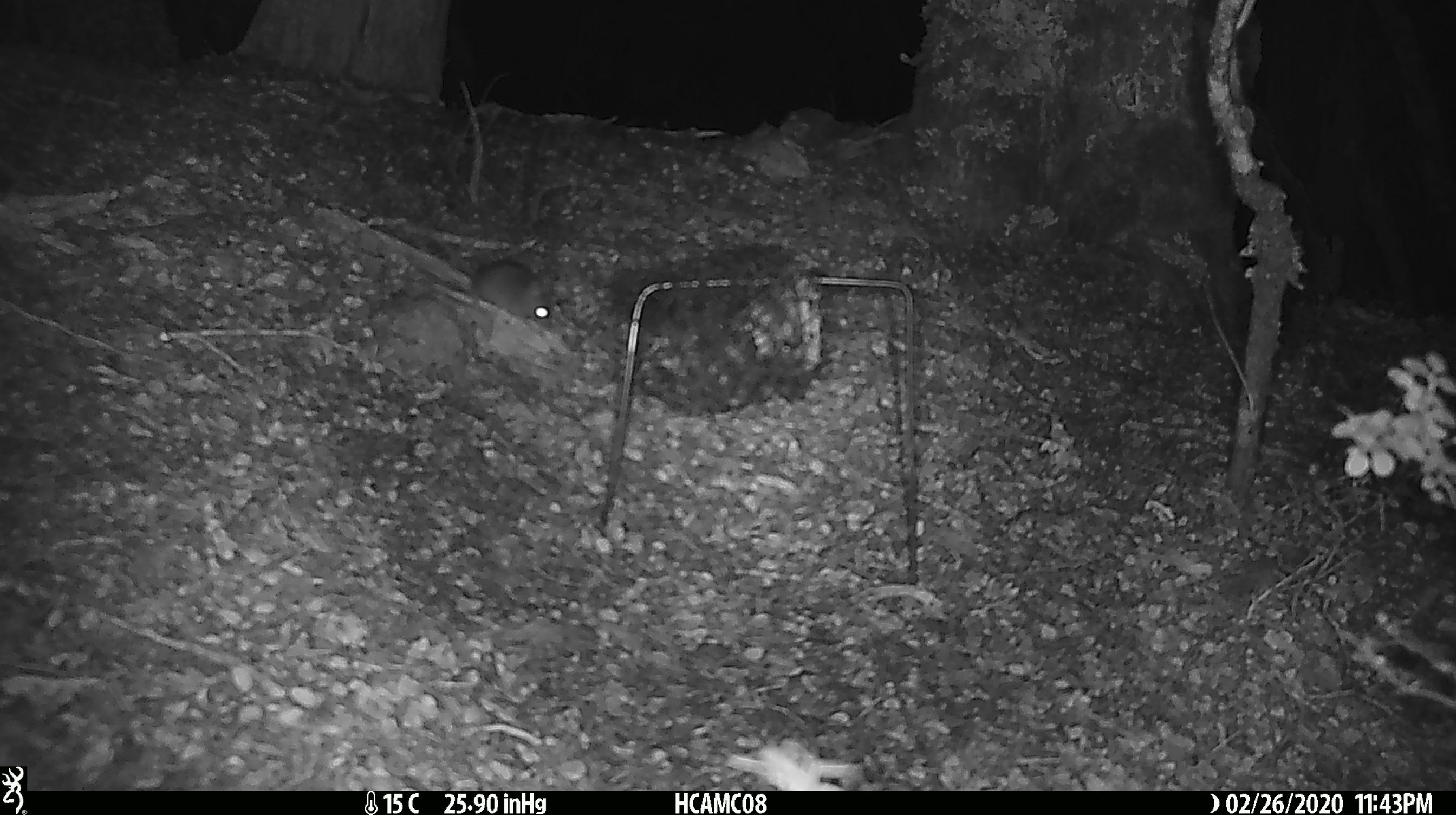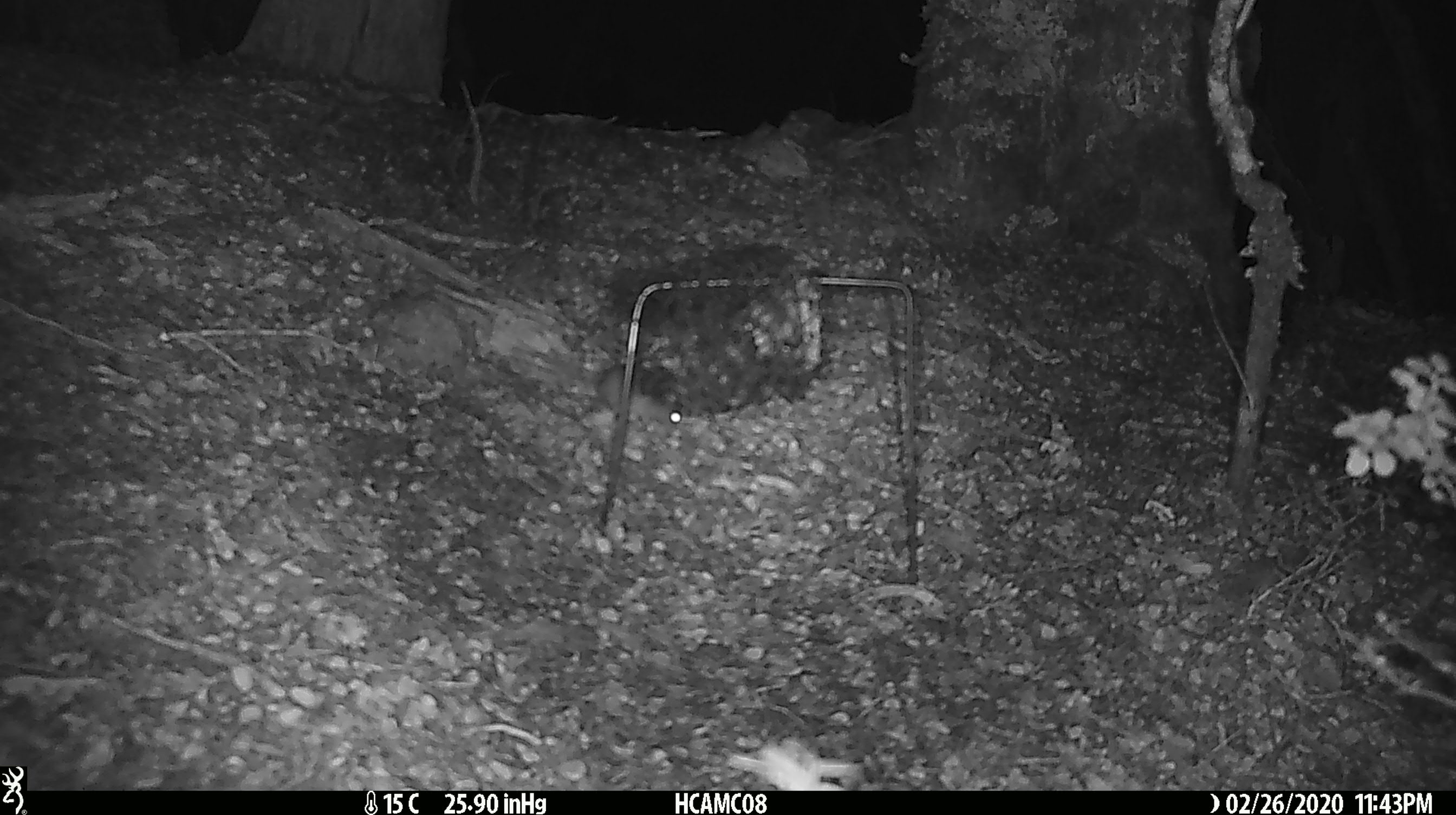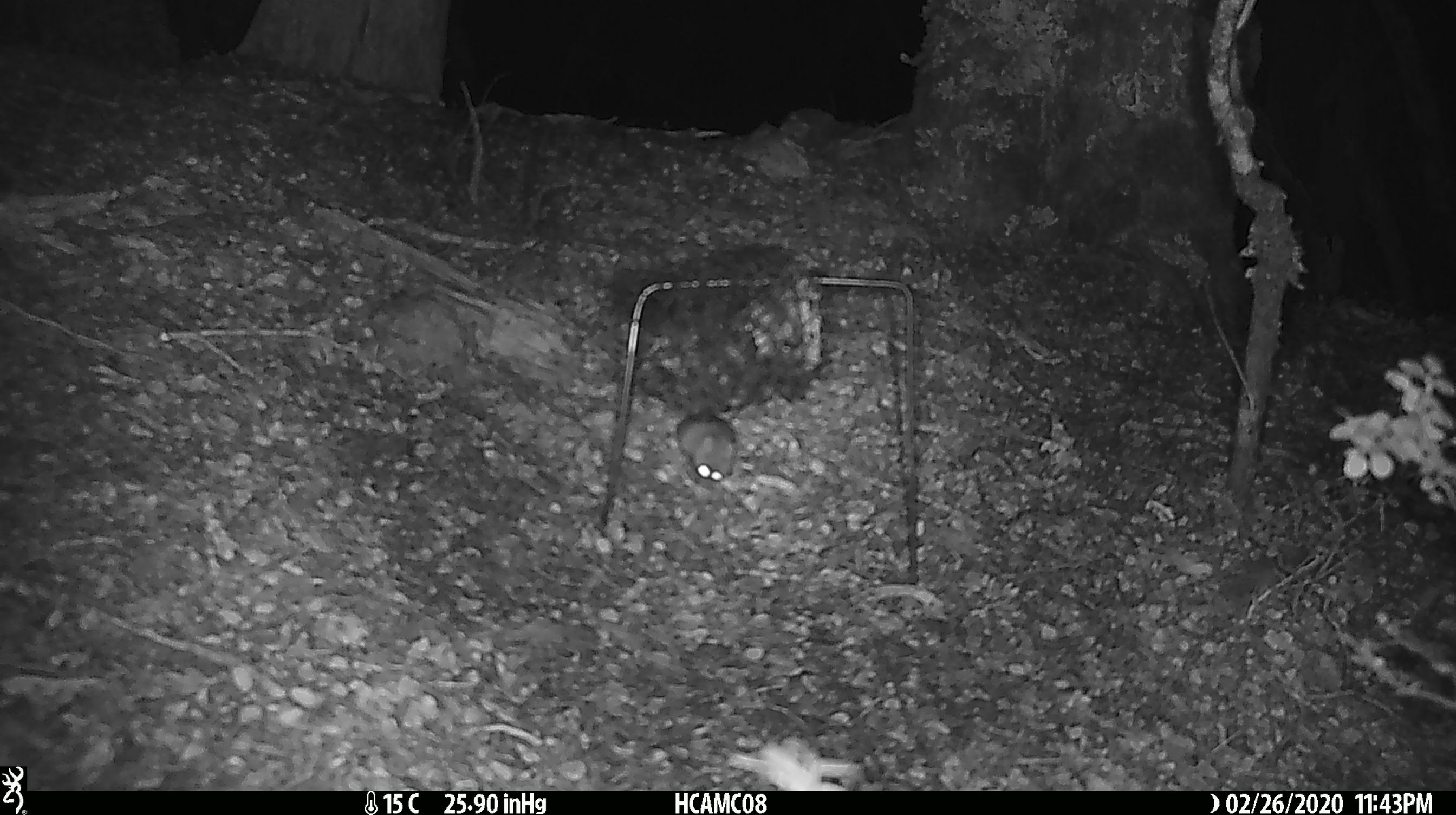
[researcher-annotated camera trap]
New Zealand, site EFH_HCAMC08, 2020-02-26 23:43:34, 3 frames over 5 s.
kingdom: Animalia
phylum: Chordata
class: Mammalia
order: Rodentia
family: Muridae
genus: Mus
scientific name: Mus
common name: mouse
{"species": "mouse (Mus)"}